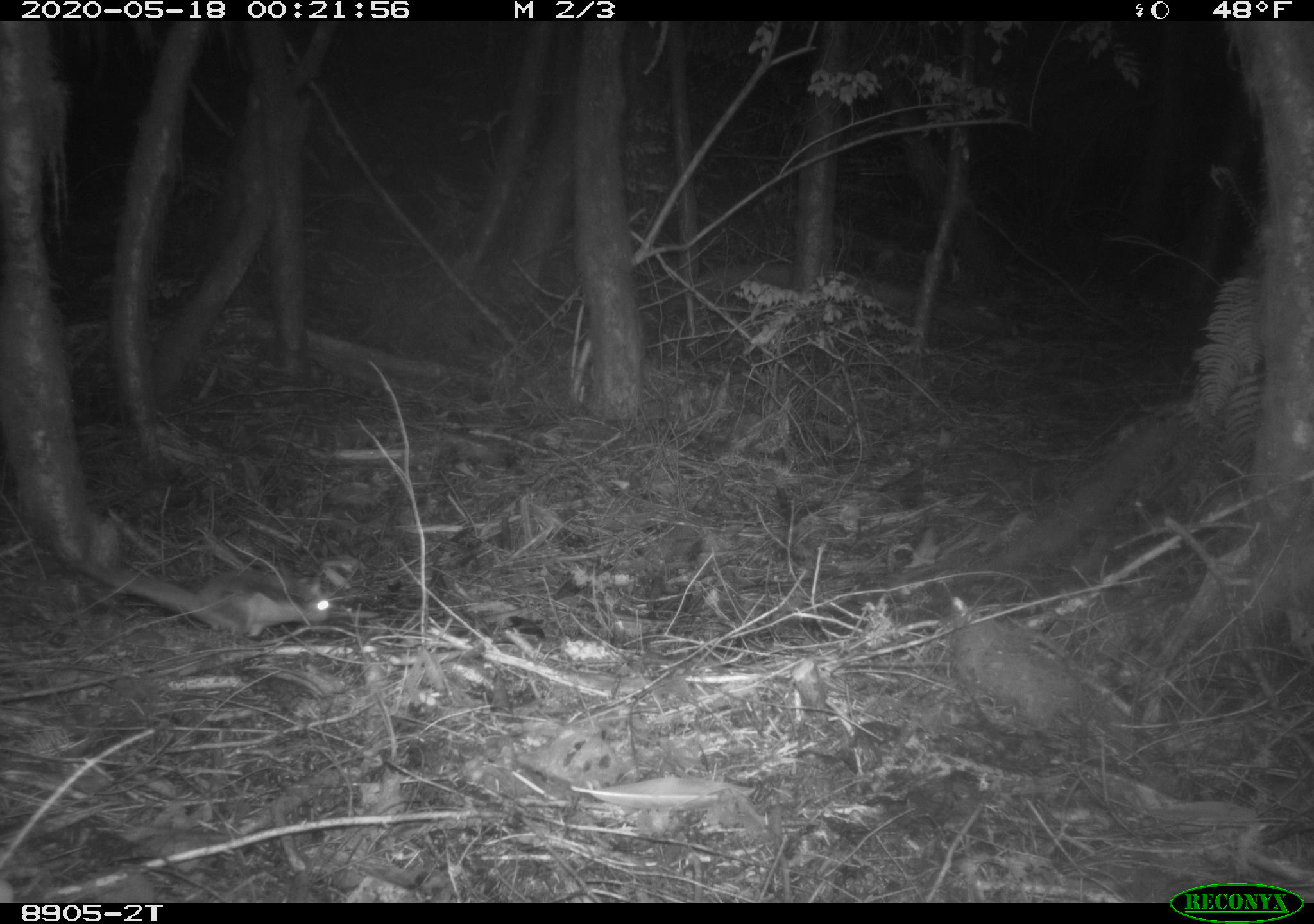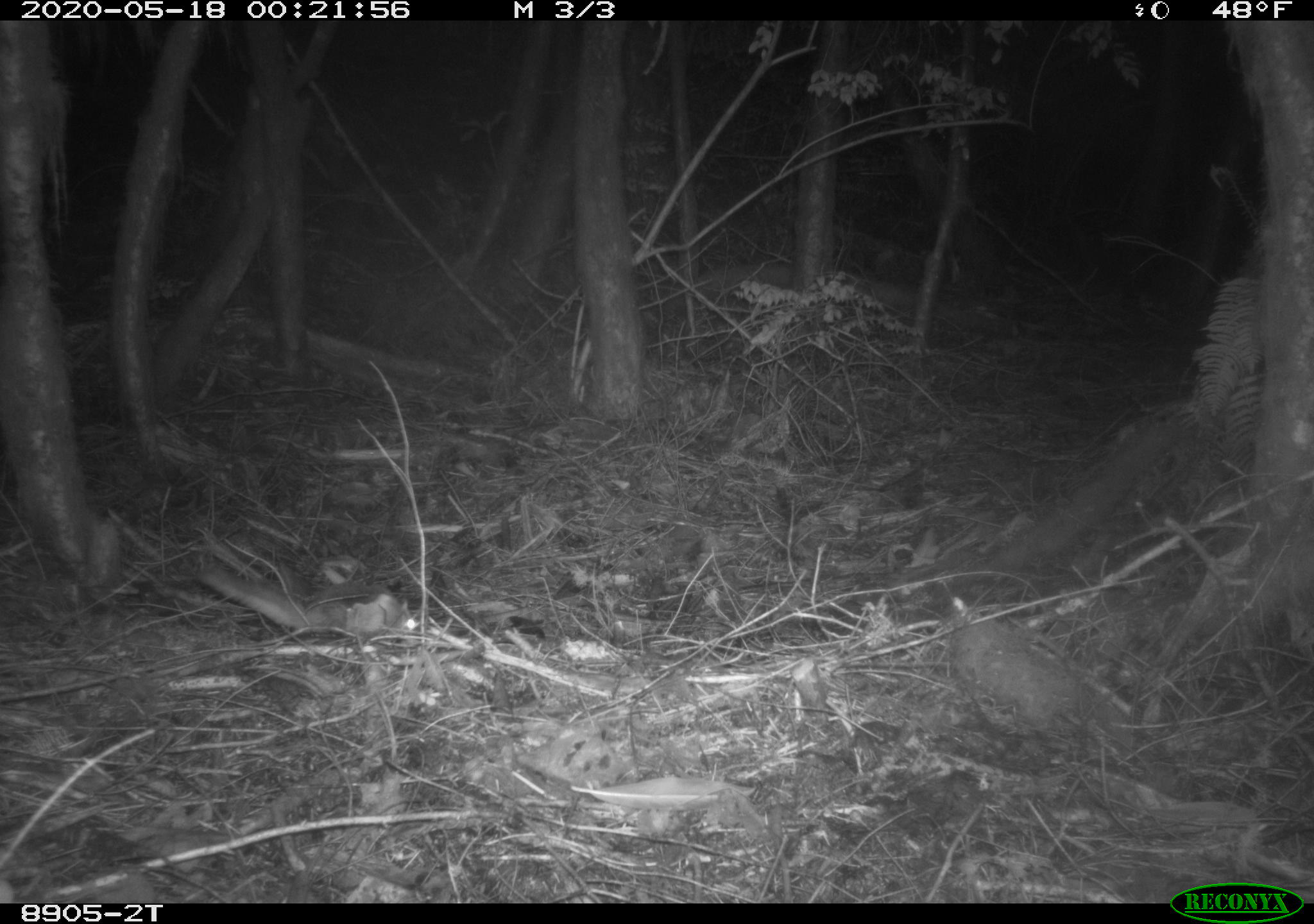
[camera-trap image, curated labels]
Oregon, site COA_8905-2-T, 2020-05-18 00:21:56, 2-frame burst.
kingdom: Animalia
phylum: Chordata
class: Mammalia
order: Rodentia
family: Sciuridae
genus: Glaucomys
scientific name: Glaucomys oregonensis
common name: humboldt's flying squirrel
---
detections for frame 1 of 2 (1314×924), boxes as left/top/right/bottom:
humboldt's flying squirrel: 89/556/346/646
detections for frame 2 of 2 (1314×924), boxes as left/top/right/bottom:
humboldt's flying squirrel: 191/566/430/646